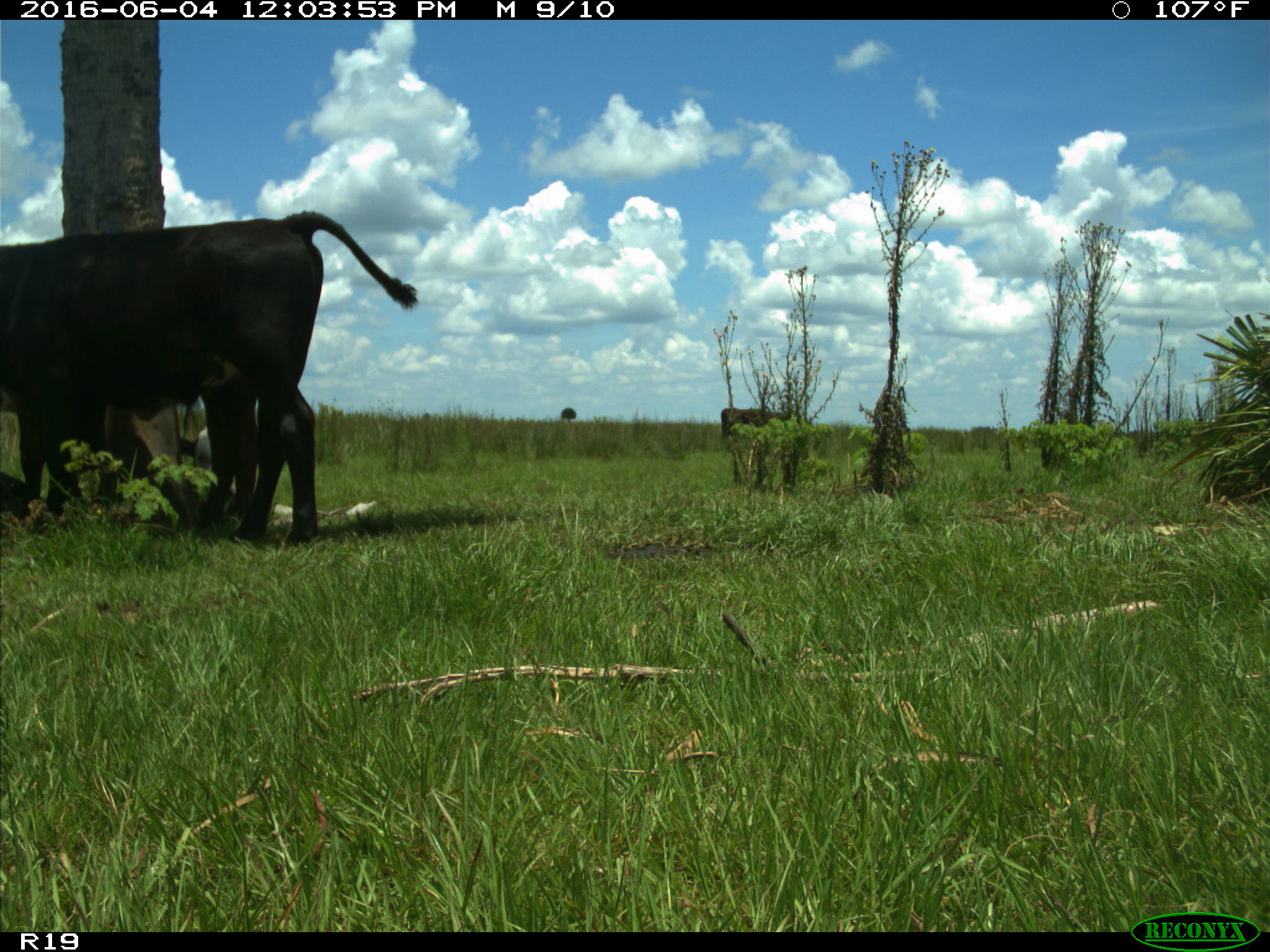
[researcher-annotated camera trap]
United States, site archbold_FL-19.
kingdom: Animalia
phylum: Chordata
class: Mammalia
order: Artiodactyla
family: Bovidae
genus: Bos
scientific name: Bos taurus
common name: domestic cow